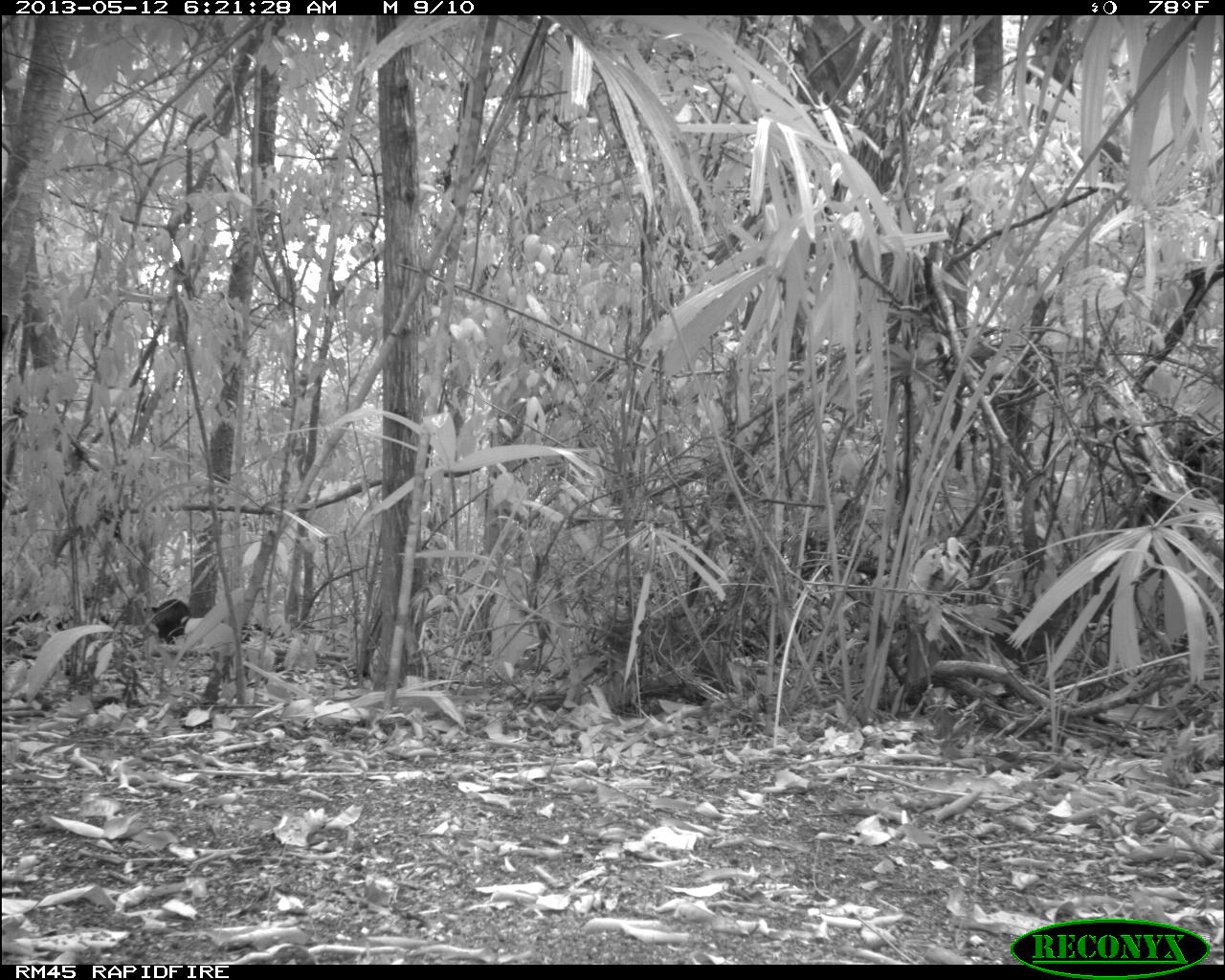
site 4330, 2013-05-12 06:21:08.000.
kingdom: Animalia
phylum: Chordata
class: Mammalia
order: Artiodactyla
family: Tayassuidae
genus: Tayassu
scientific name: Tayassu pecari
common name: white-lipped peccary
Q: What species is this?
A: Tayassu pecari (white-lipped peccary).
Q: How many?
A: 5.